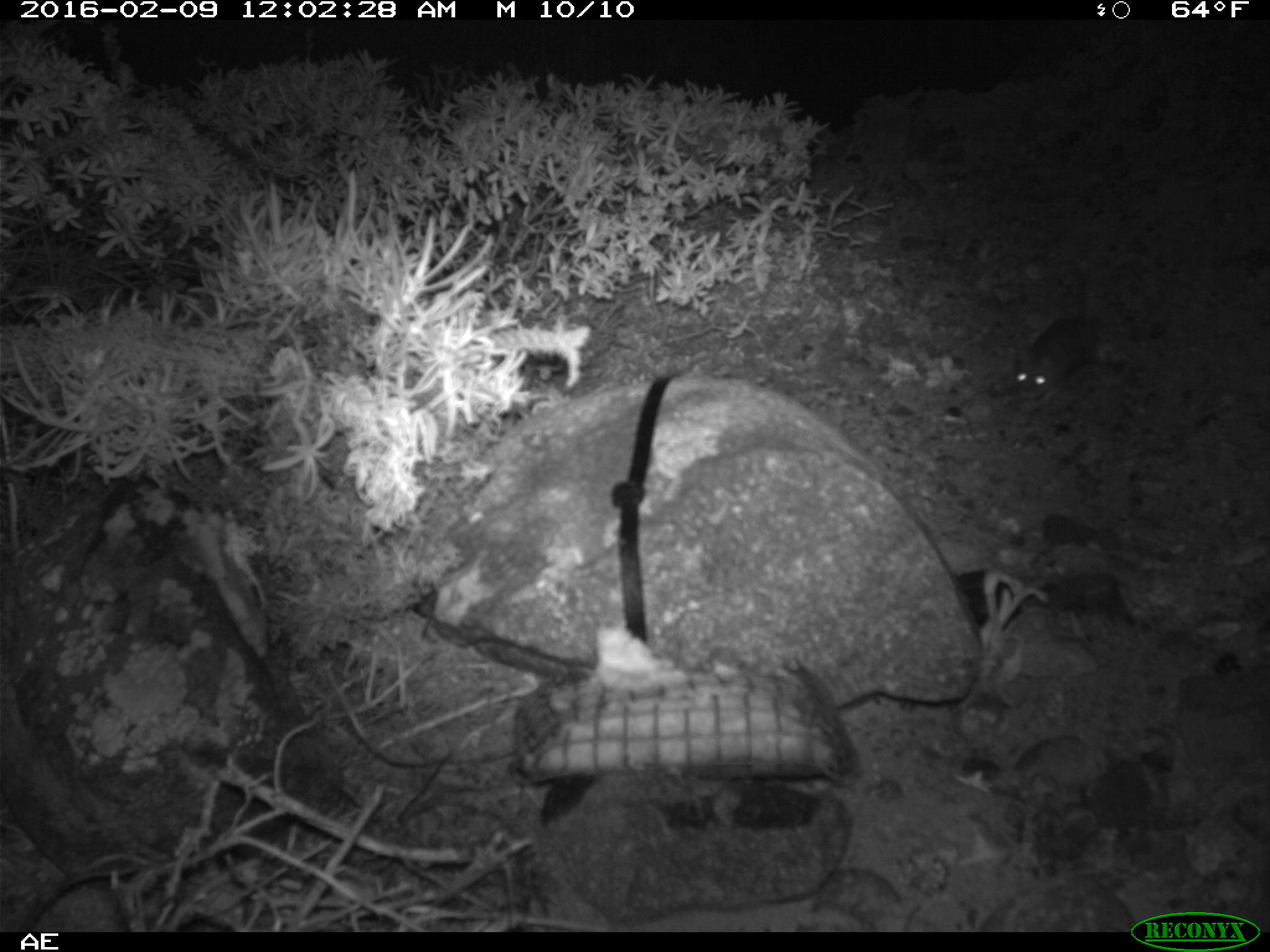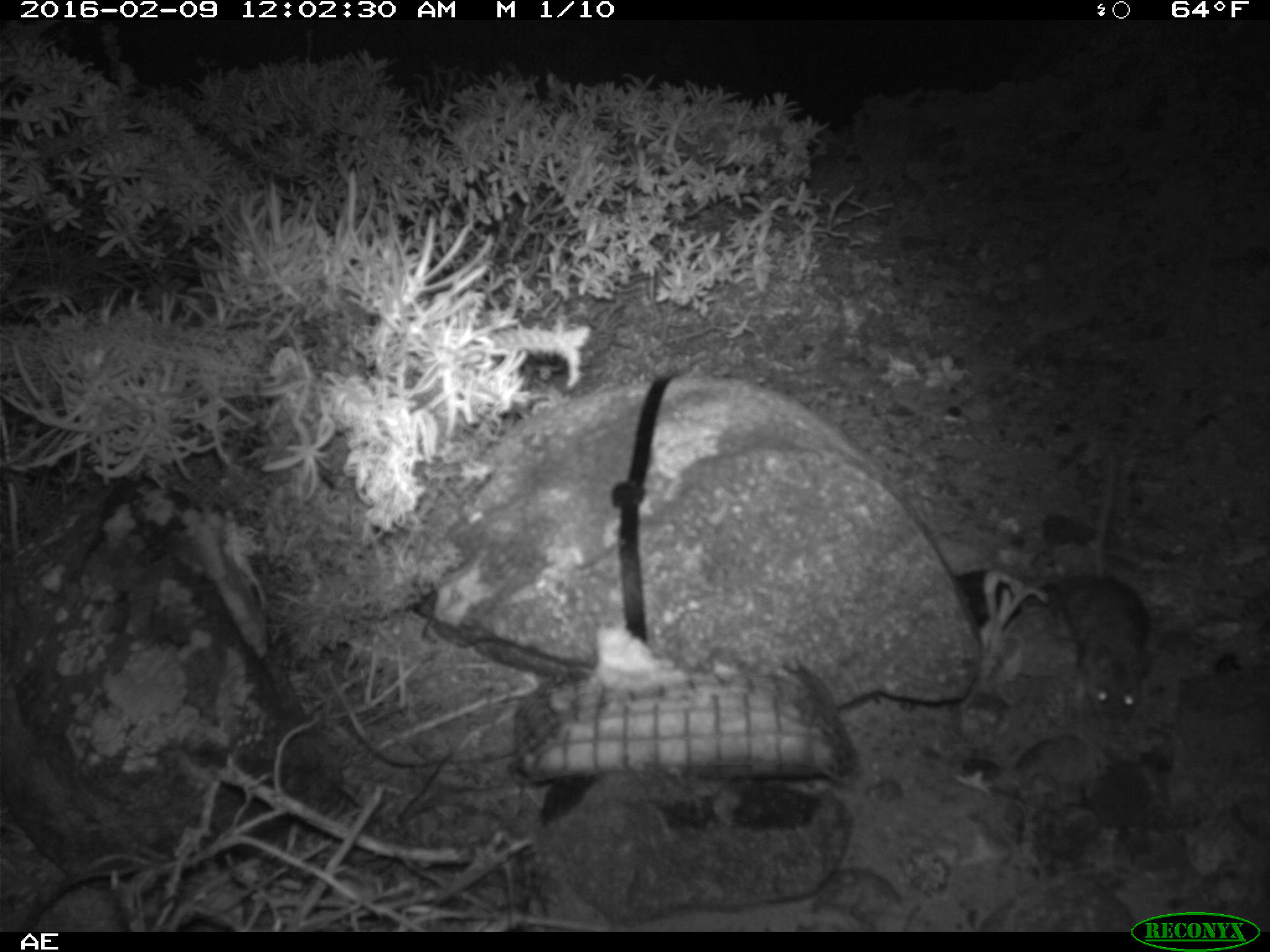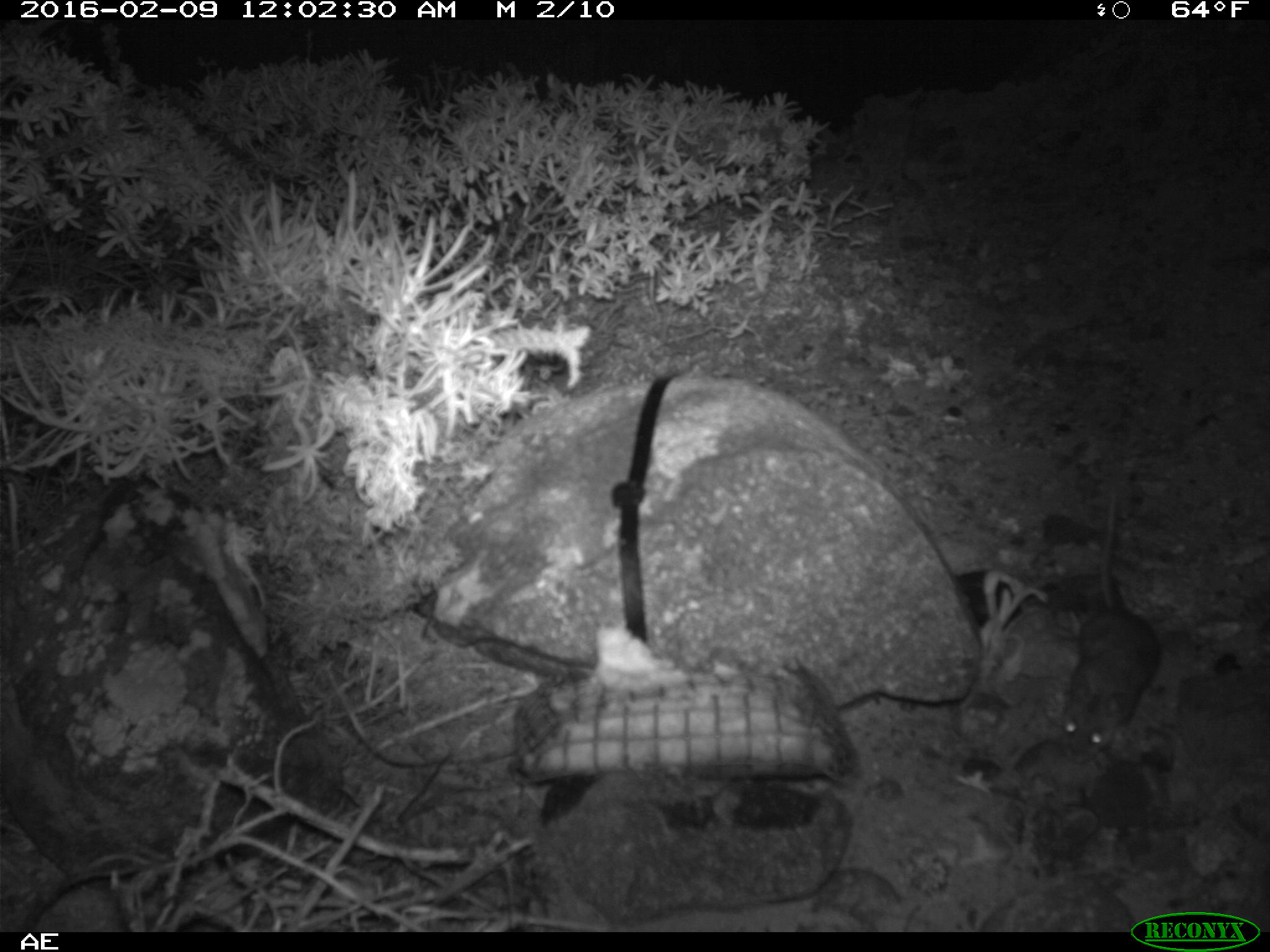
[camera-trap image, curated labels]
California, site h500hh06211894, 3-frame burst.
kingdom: Animalia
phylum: Chordata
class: Mammalia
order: Rodentia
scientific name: Rodentia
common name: rodent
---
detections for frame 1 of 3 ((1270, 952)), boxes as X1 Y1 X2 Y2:
rodent: 1011 267 1098 402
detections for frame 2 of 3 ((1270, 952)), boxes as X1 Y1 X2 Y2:
rodent: 1063 451 1155 734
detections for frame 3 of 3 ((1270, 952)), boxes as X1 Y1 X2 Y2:
rodent: 1060 485 1162 762